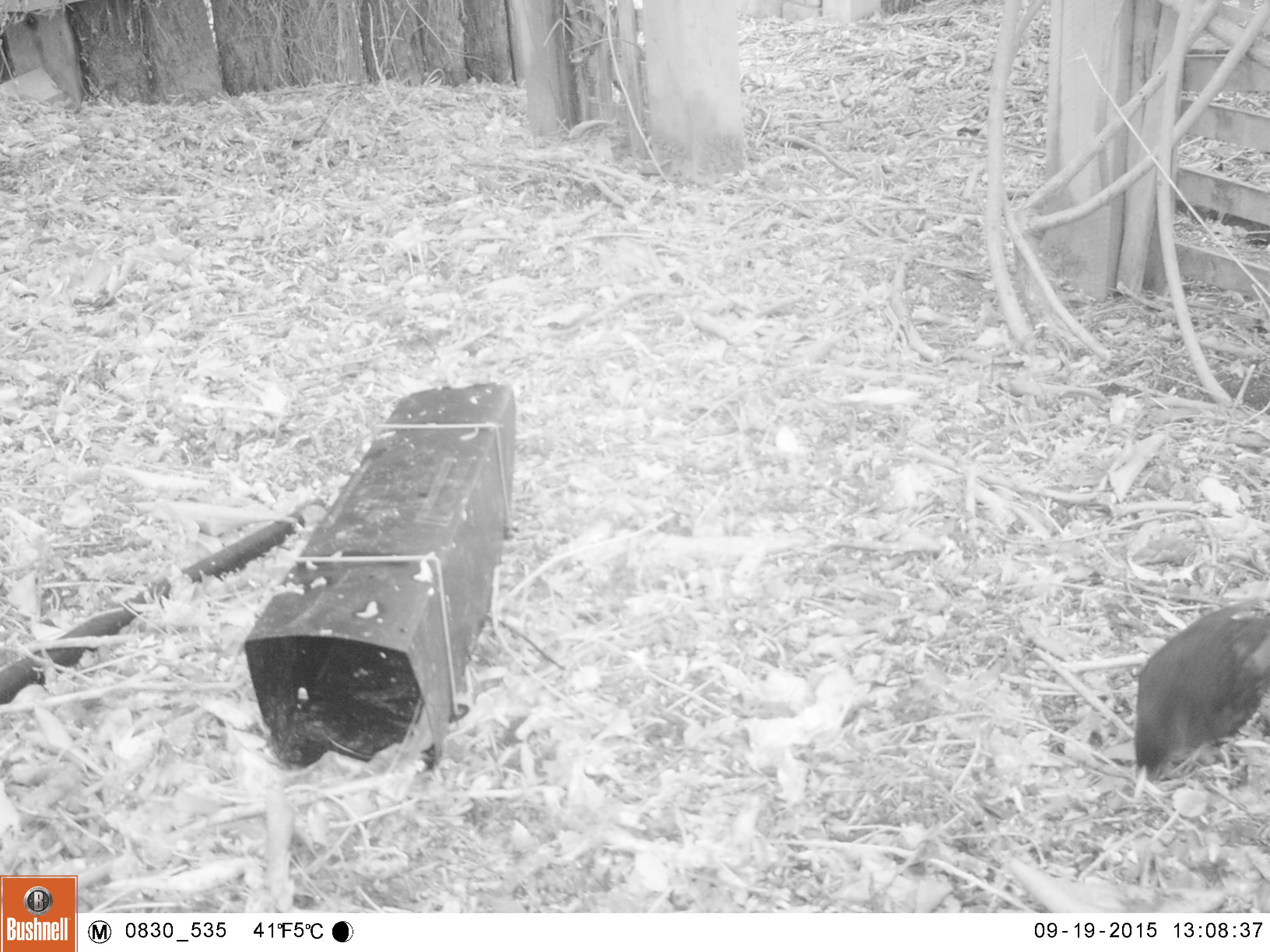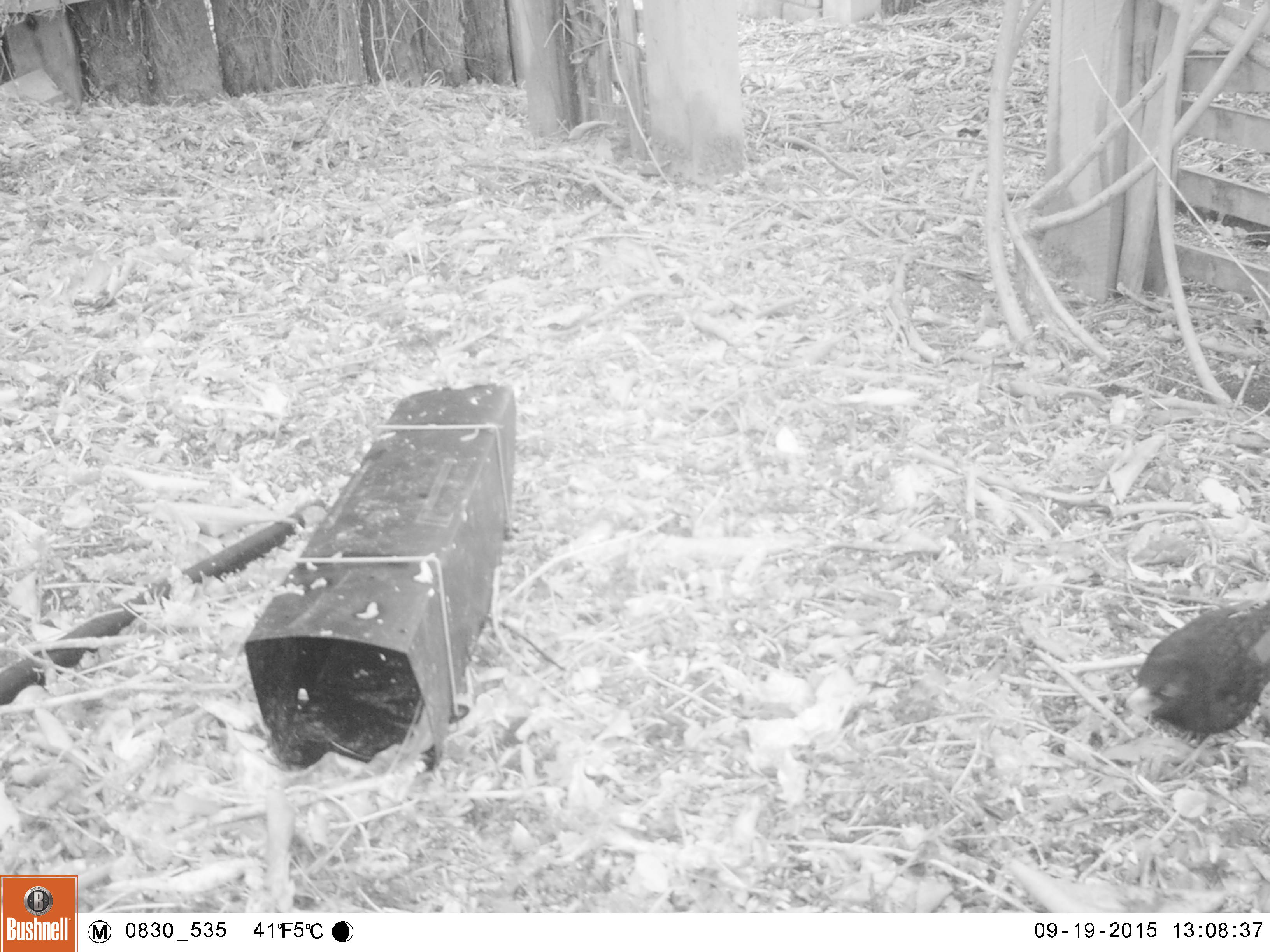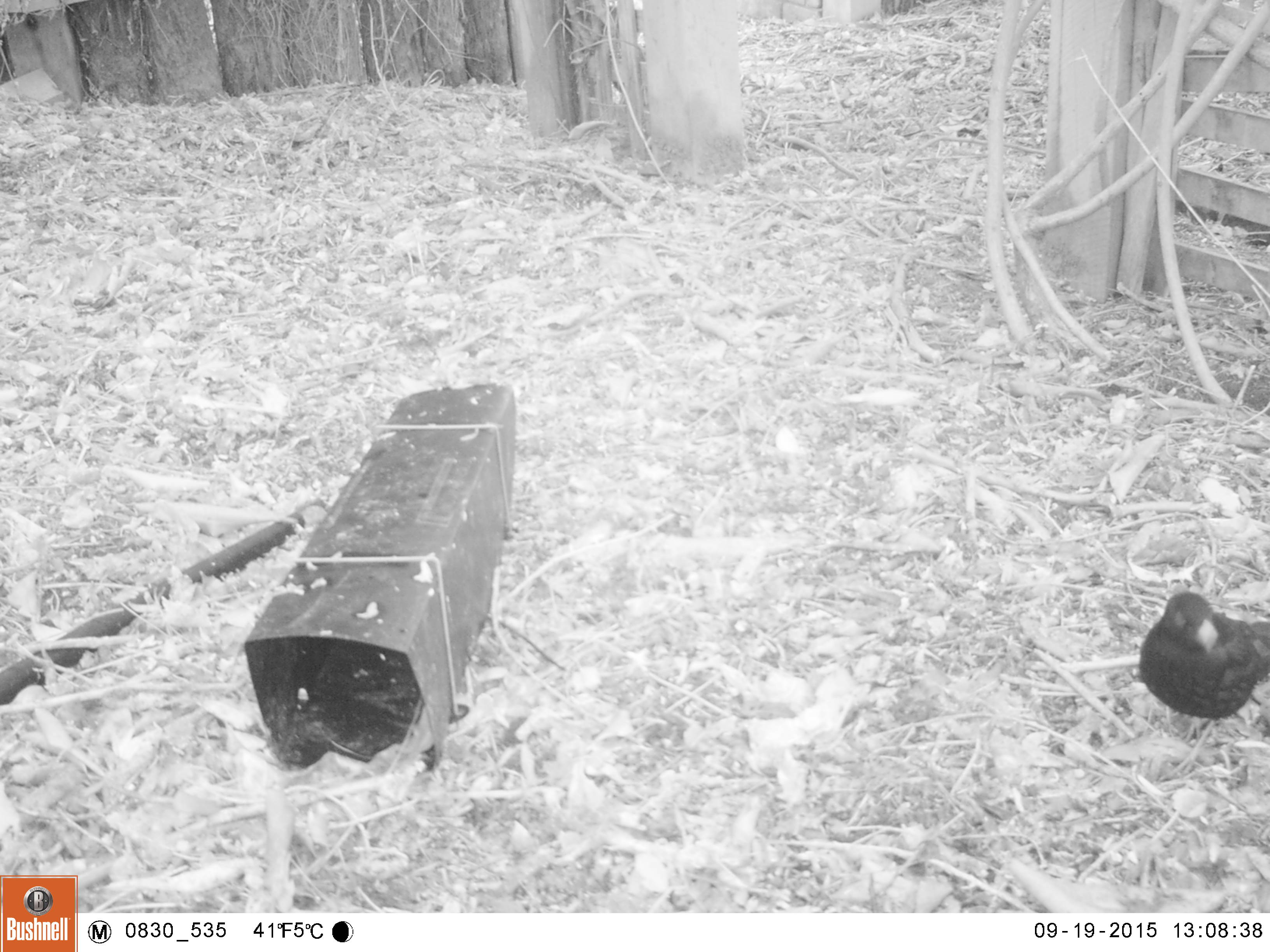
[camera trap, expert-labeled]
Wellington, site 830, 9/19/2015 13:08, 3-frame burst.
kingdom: Animalia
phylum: Chordata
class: Aves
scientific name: Aves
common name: bird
Bird (Aves).